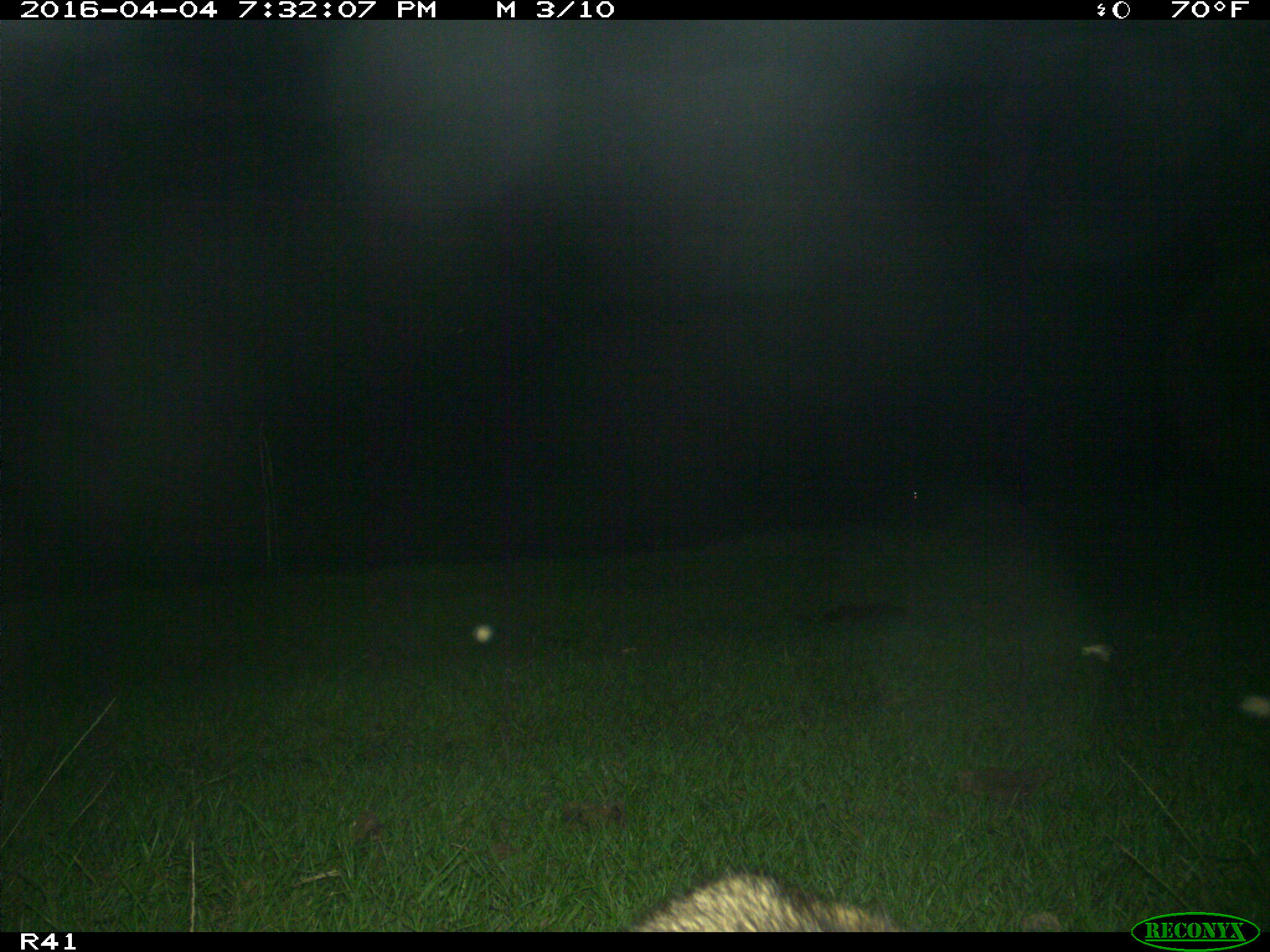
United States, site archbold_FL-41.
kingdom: Animalia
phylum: Chordata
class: Mammalia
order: Carnivora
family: Procyonidae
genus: Procyon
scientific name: Procyon lotor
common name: common raccoon